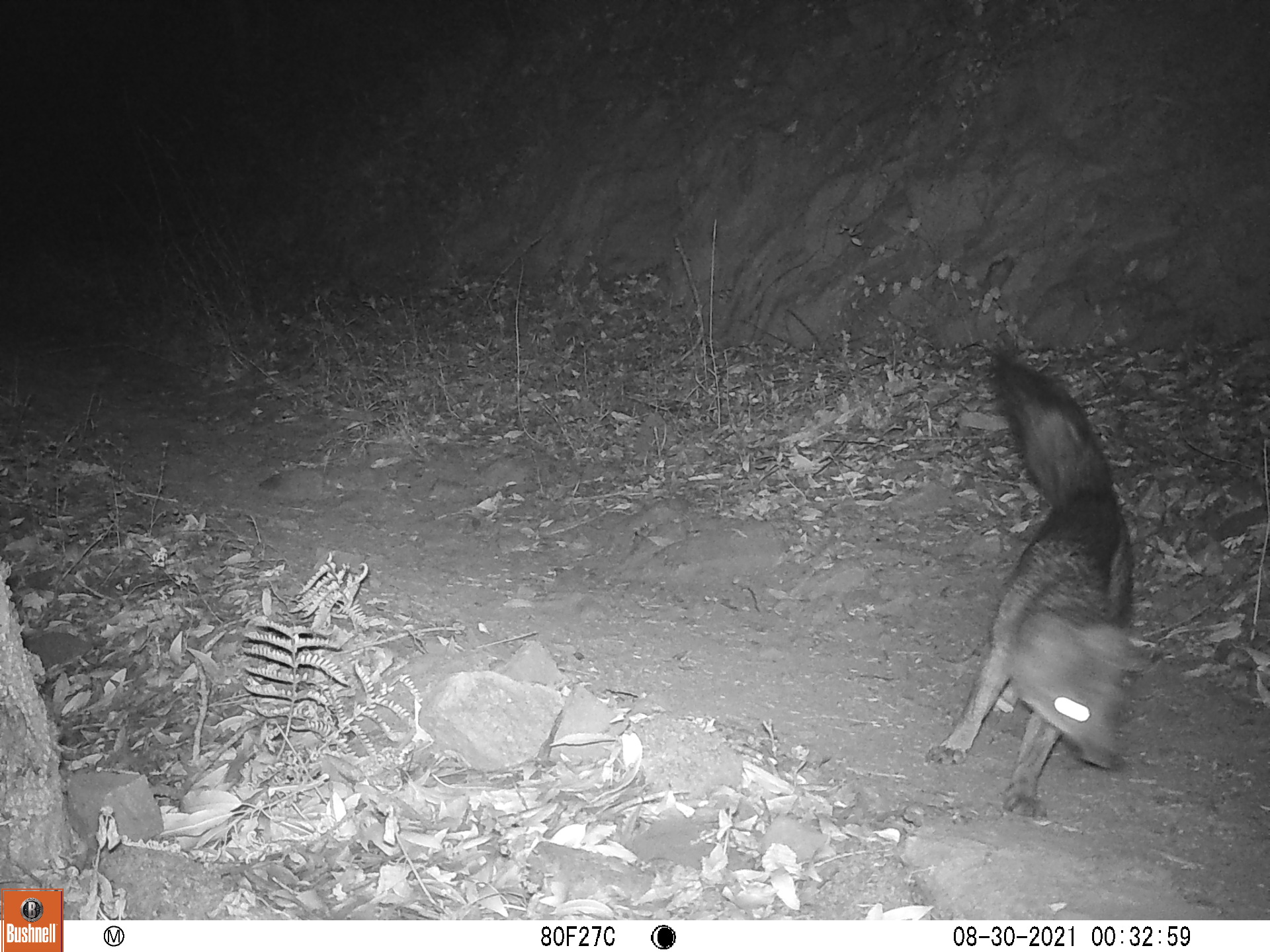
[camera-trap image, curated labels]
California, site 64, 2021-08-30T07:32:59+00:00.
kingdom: Animalia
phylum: Chordata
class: Mammalia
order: Carnivora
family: Canidae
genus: Urocyon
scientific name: Urocyon cinereoargenteus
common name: gray fox